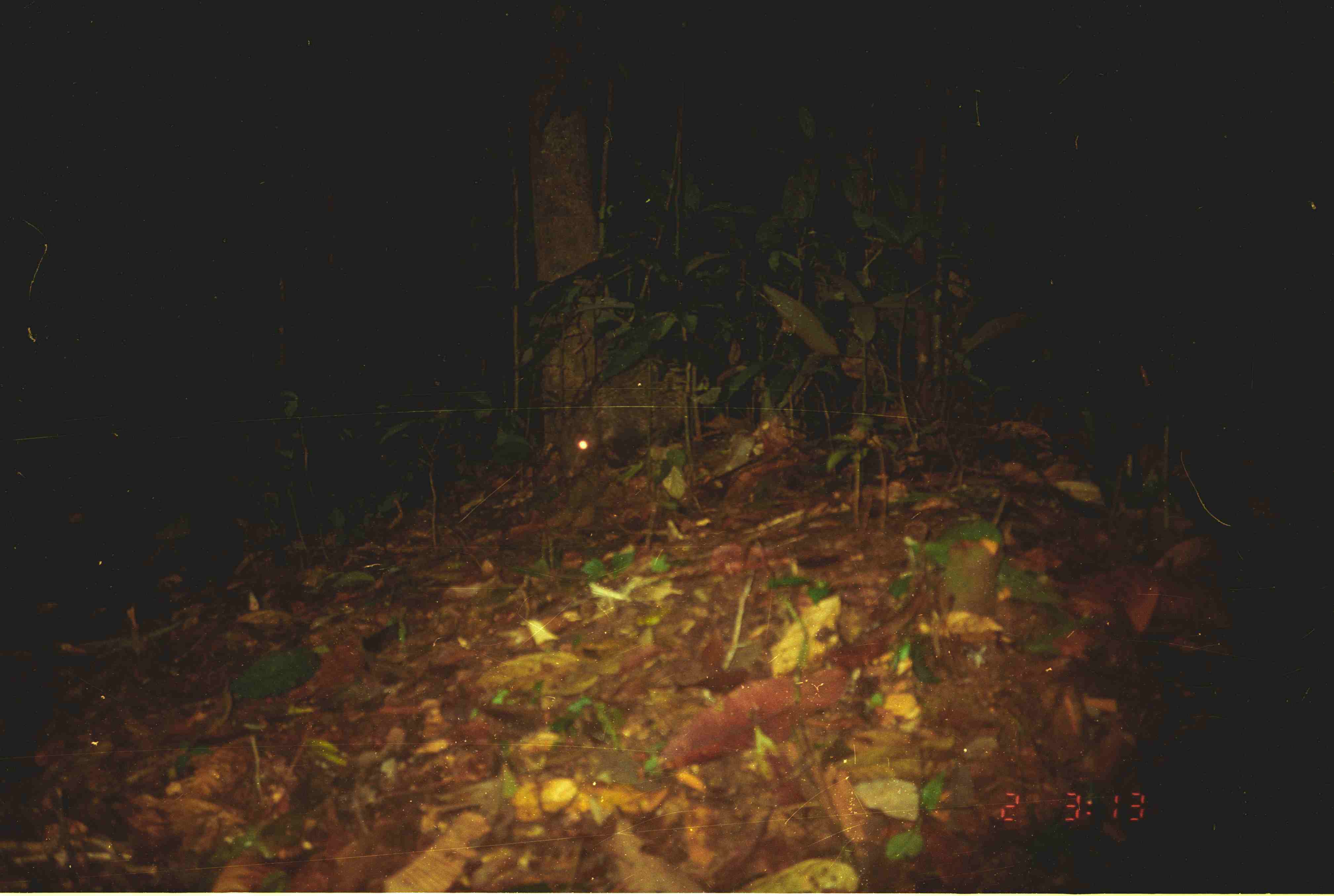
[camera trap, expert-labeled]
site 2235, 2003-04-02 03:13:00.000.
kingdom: Animalia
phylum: Chordata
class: Mammalia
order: Rodentia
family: Hystricidae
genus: Hystrix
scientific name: Hystrix brachyura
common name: east asian porcupine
Hystrix brachyura (east asian porcupine), count 1.